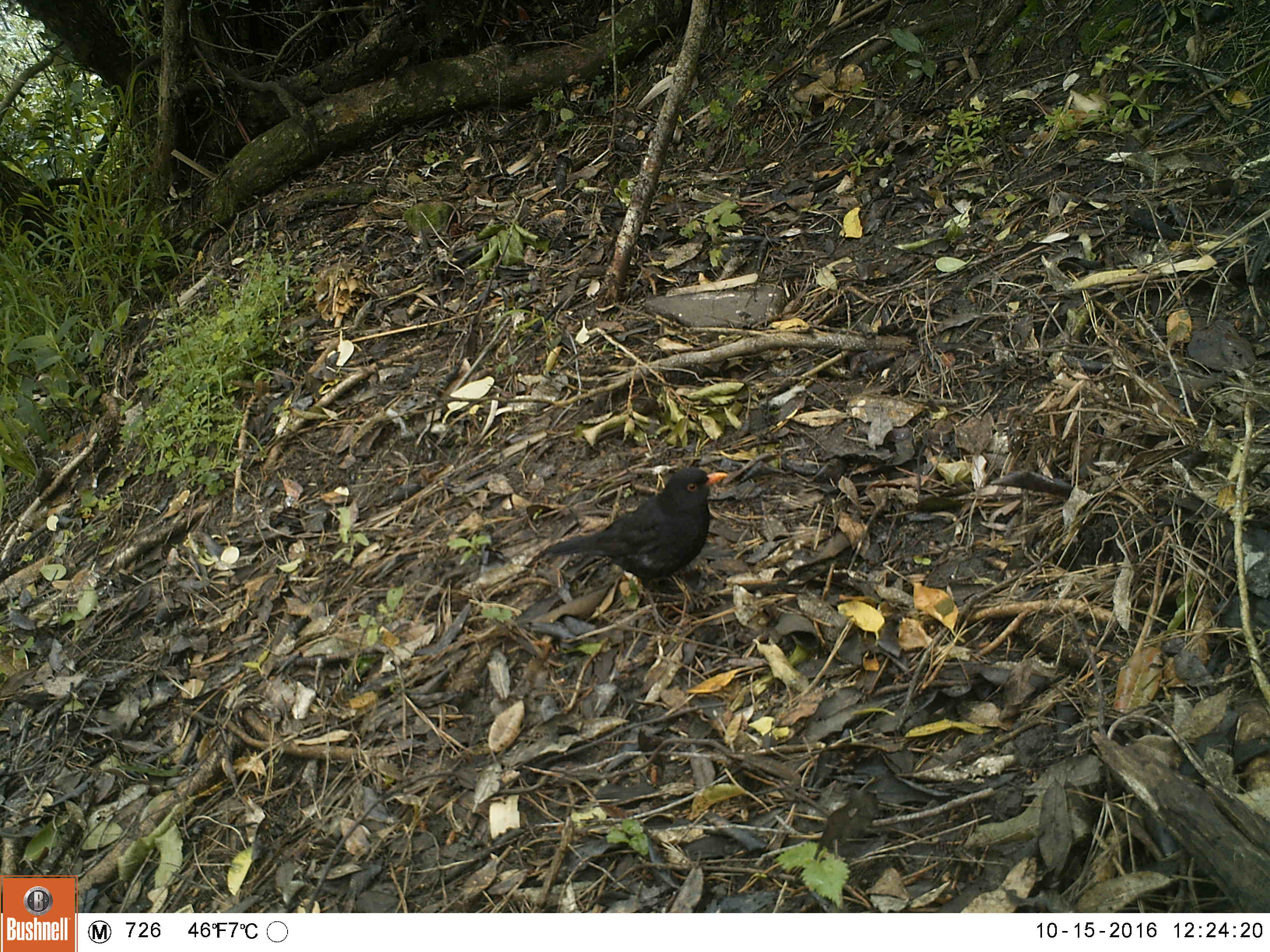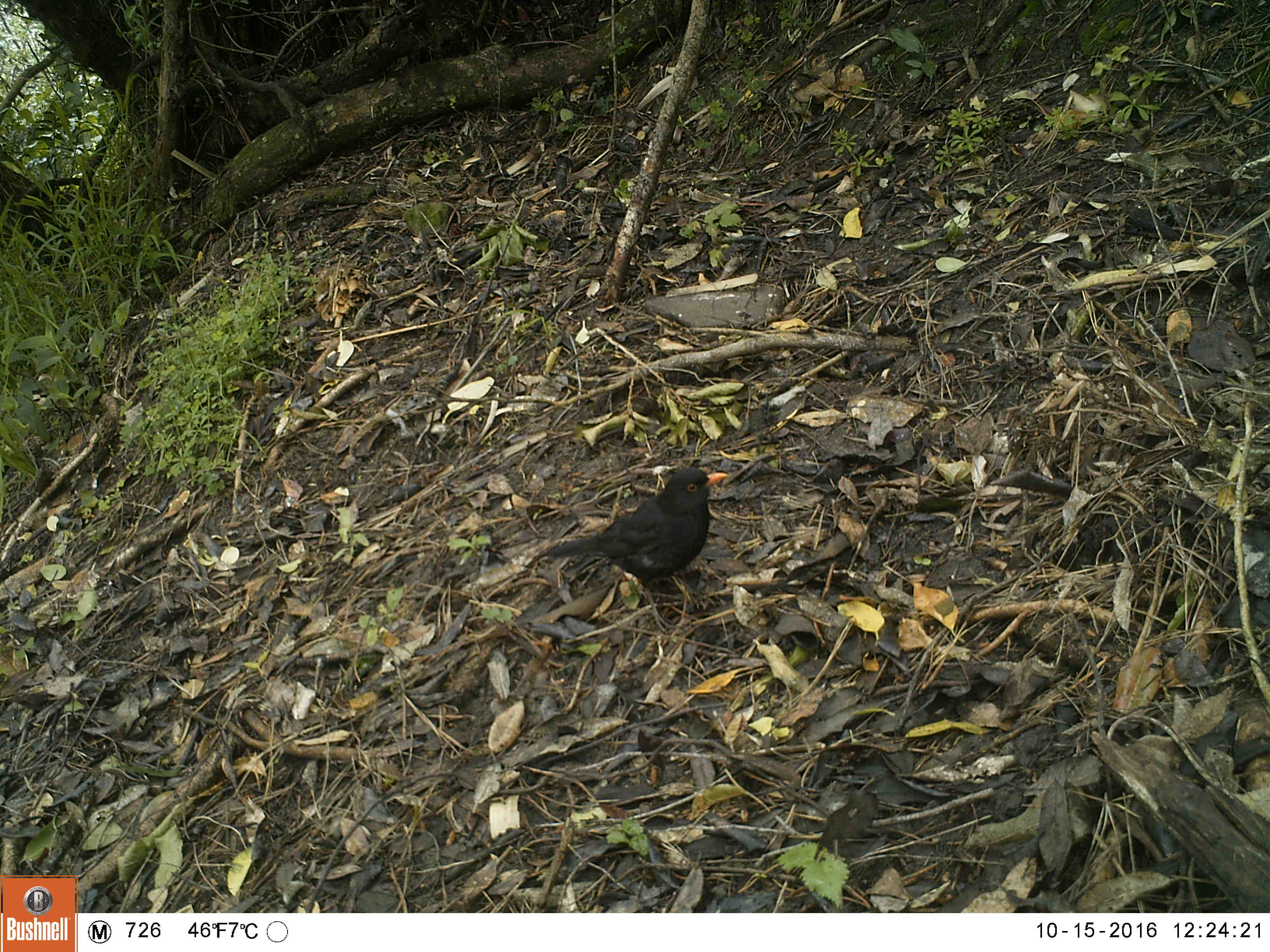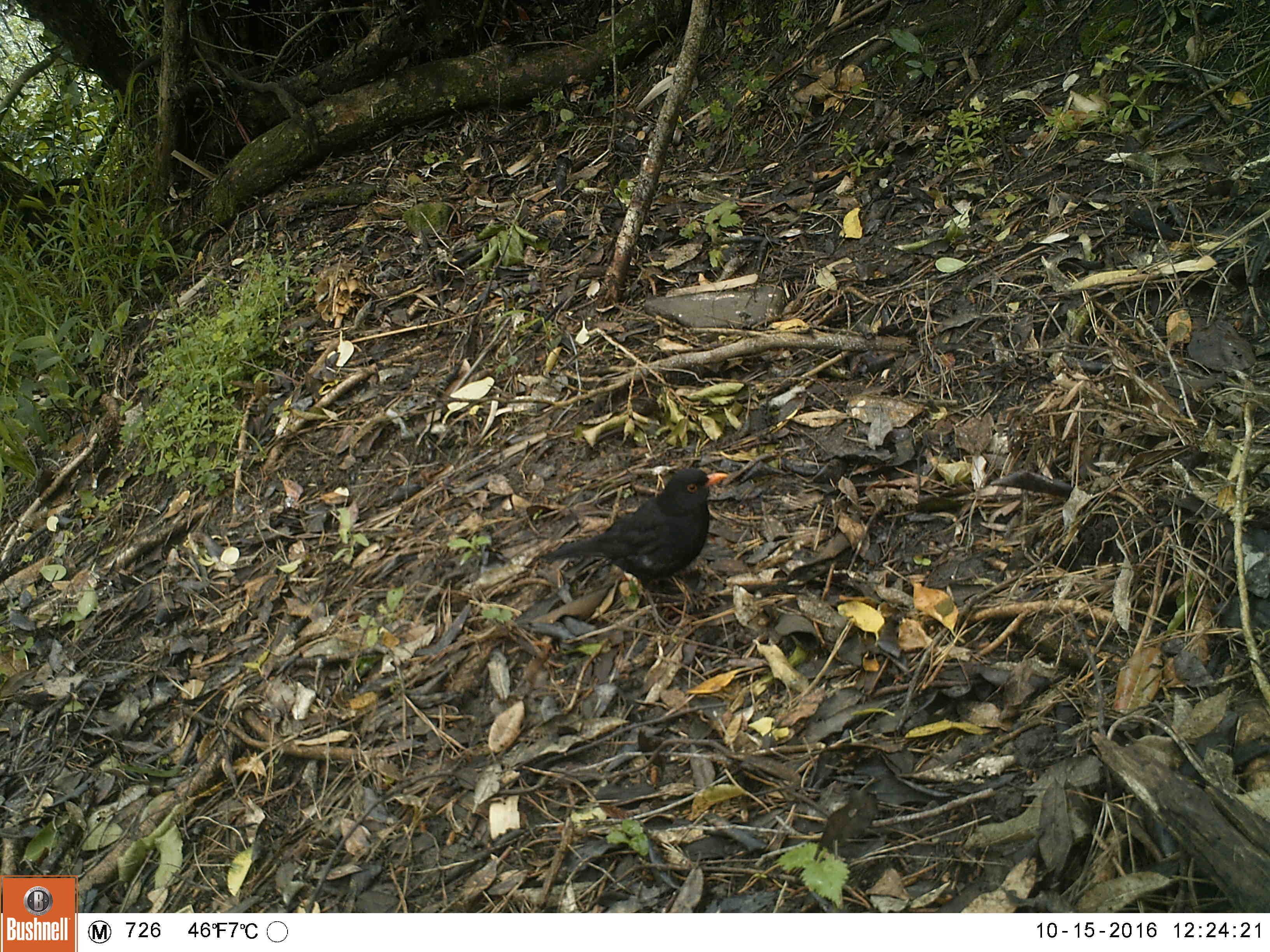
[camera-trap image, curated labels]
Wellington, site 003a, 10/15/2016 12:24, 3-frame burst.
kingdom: Animalia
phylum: Chordata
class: Aves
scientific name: Aves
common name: bird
Bird (Aves).